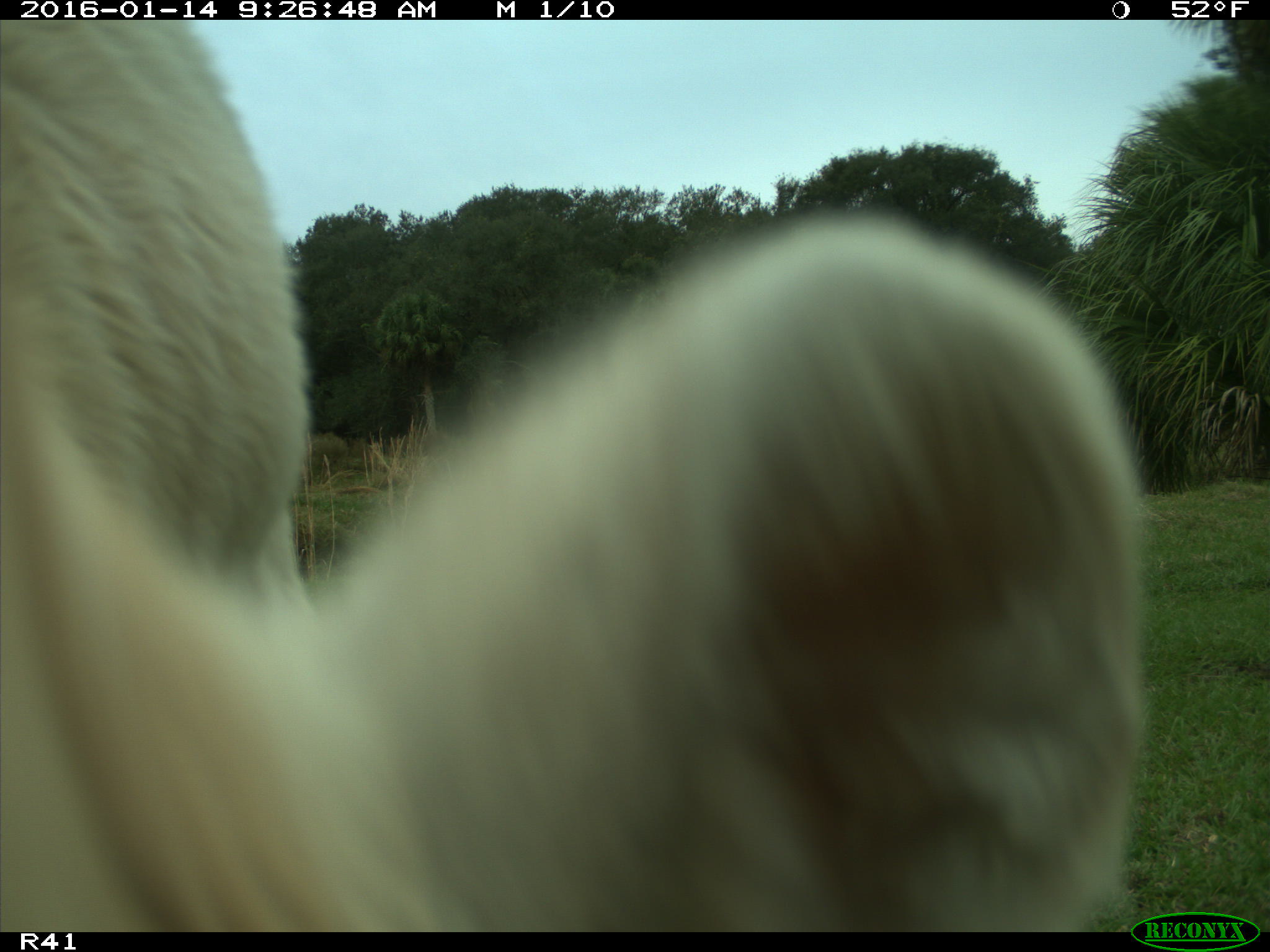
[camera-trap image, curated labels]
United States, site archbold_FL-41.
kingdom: Animalia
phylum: Chordata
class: Mammalia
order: Artiodactyla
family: Bovidae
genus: Bos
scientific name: Bos taurus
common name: domestic cow